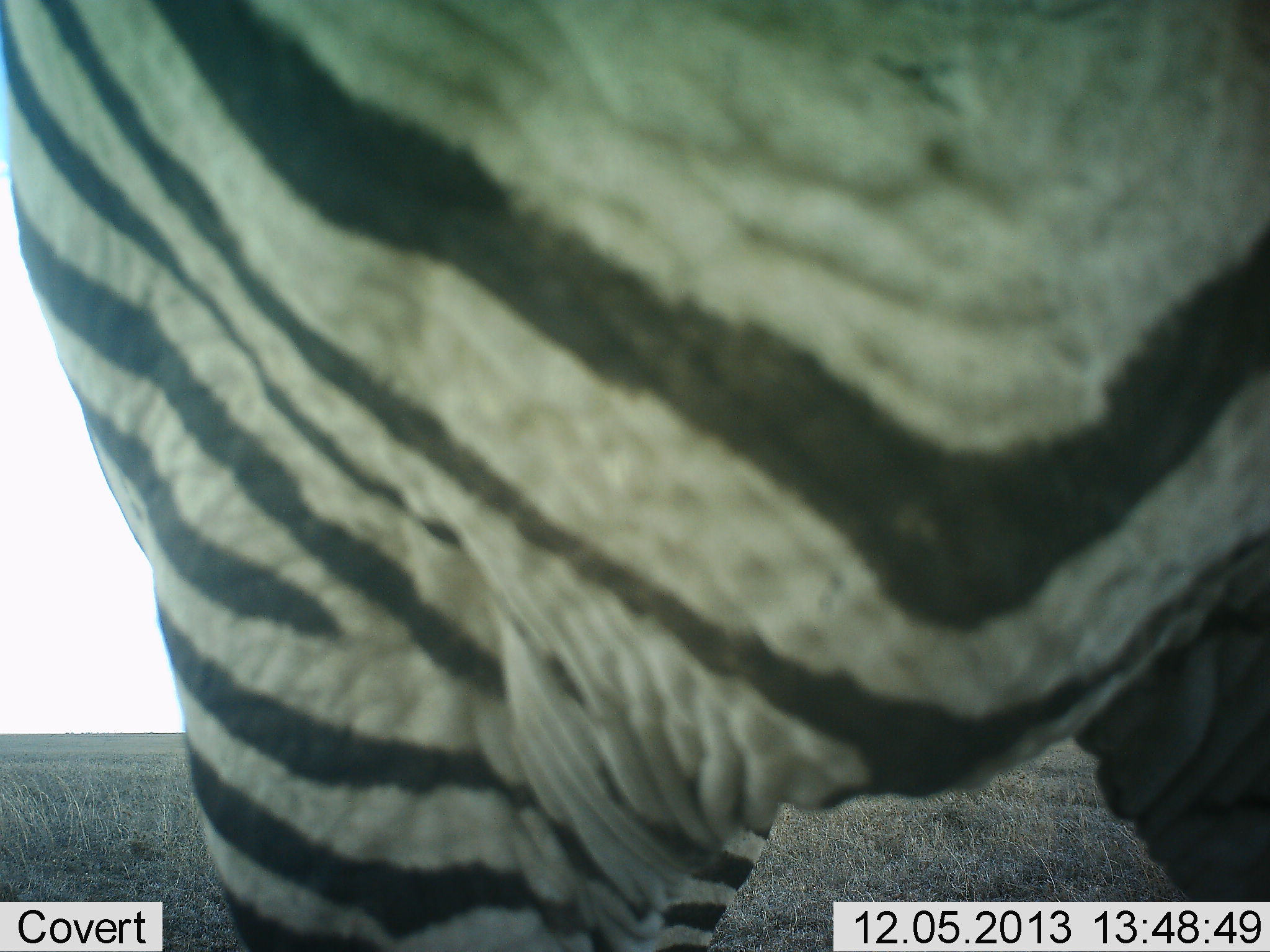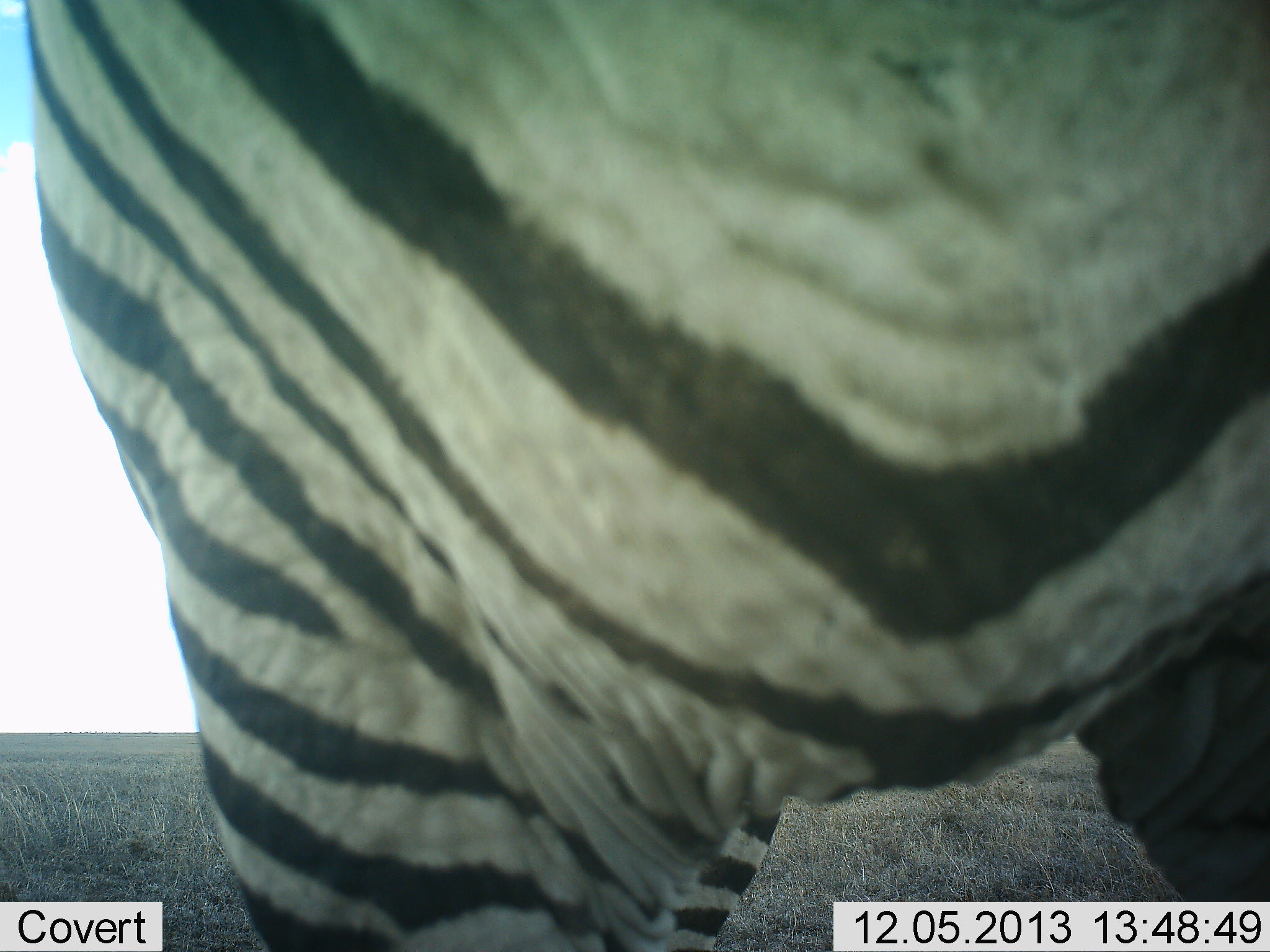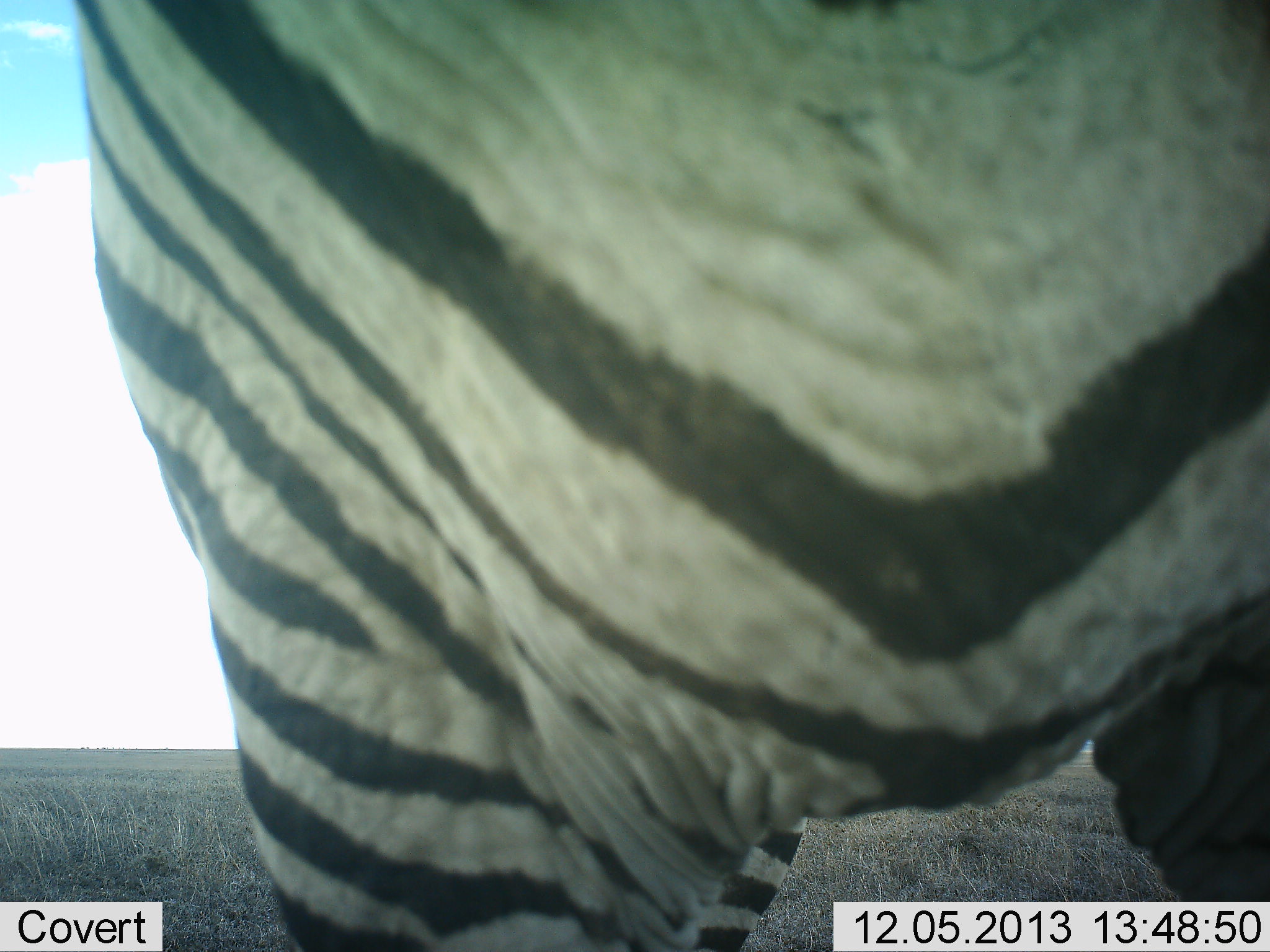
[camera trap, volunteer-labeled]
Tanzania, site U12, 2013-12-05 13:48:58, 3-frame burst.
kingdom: Animalia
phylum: Chordata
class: Mammalia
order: Perissodactyla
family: Equidae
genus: Equus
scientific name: Equus quagga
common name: plains zebra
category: zebra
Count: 1.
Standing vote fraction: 94%.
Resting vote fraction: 0%.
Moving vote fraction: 3%.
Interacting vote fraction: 3%.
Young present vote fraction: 0%.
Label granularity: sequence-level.